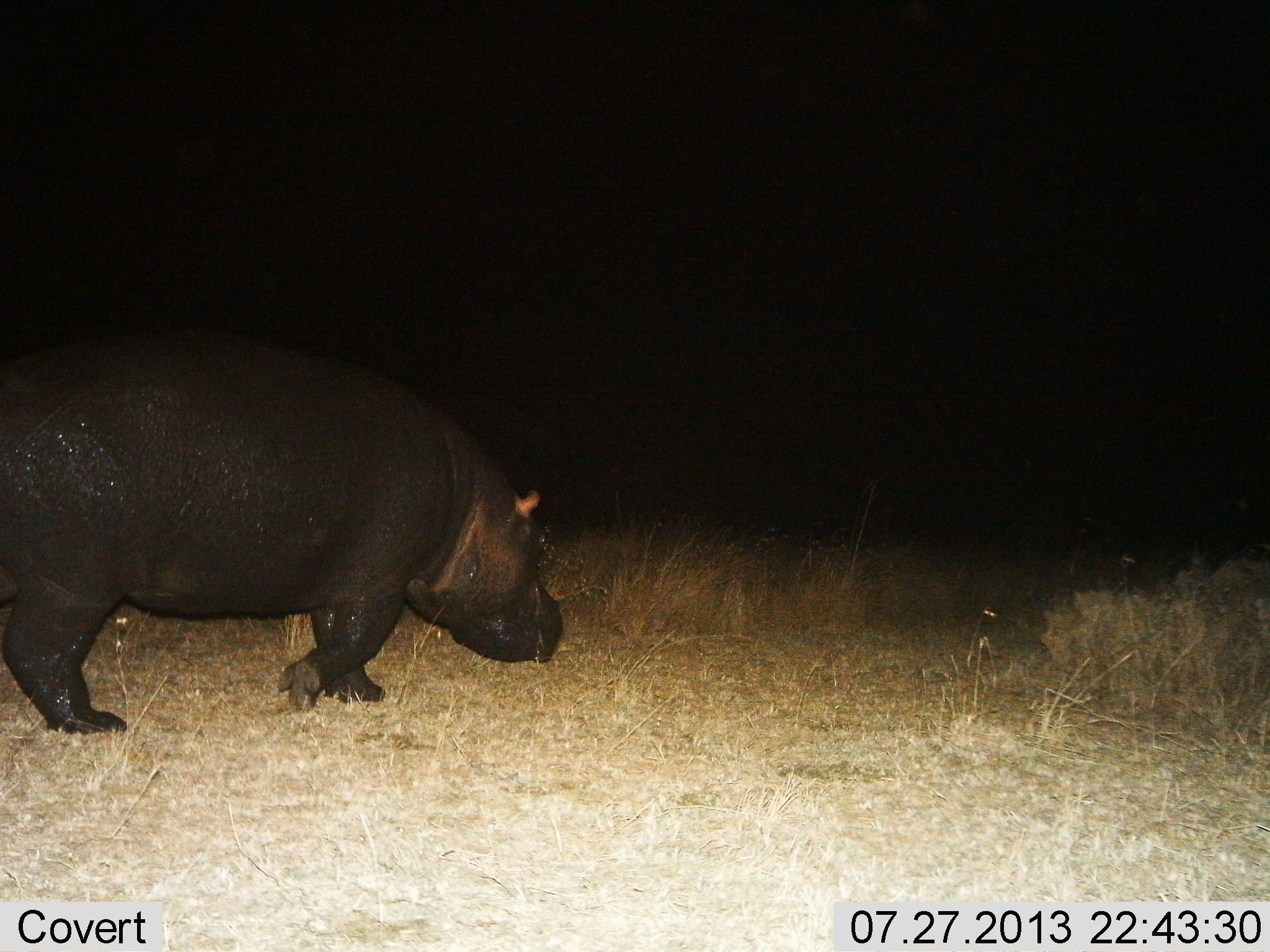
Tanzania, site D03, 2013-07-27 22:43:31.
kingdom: Animalia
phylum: Chordata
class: Mammalia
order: Artiodactyla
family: Hippopotamidae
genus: Hippopotamus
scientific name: Hippopotamus amphibius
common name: hippopotamus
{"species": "hippopotamus (Hippopotamus amphibius)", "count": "1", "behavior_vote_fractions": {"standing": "0%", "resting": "0%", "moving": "100%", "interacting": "0%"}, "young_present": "0%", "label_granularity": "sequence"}